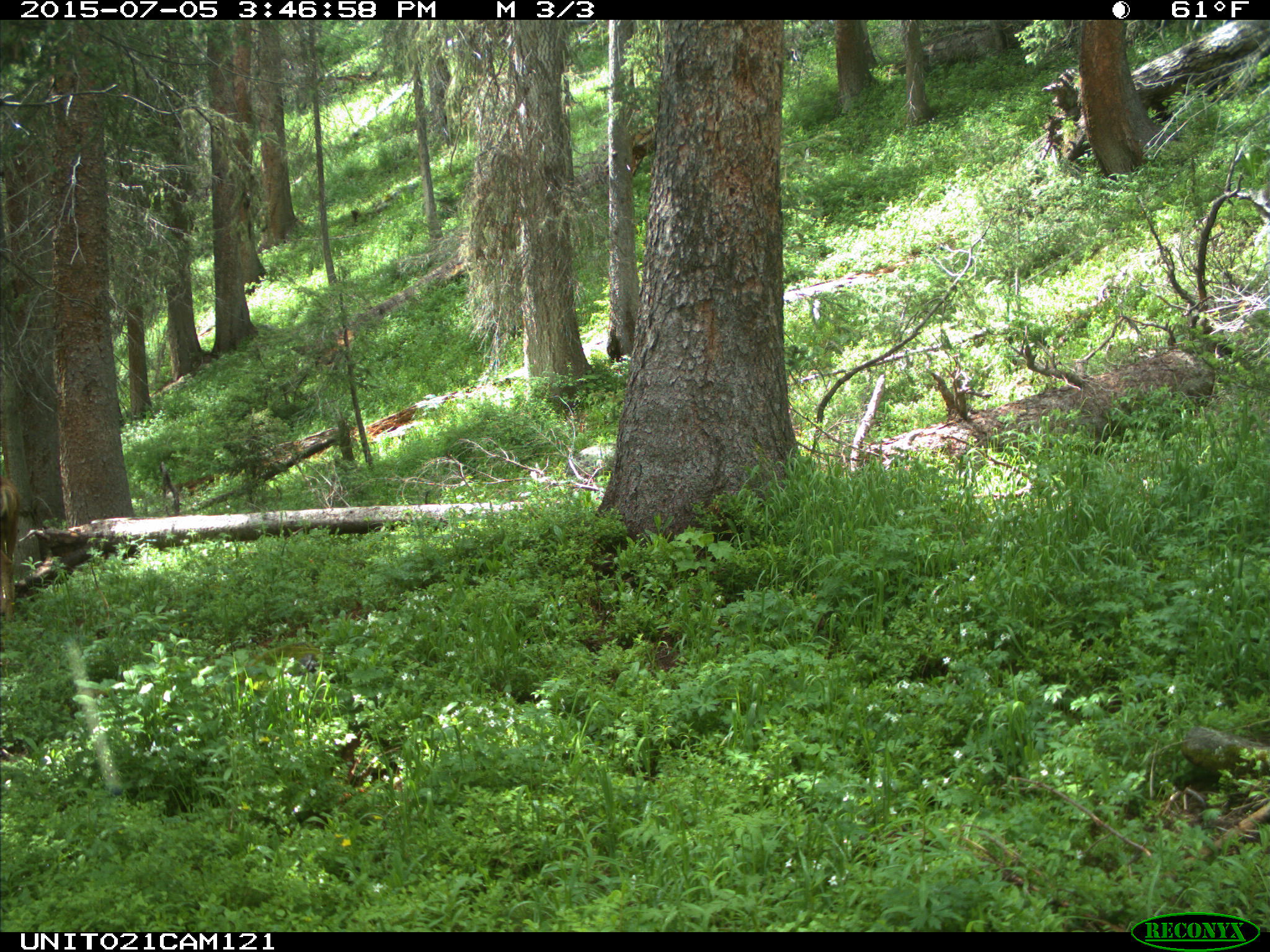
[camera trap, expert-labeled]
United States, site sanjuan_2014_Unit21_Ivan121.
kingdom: Animalia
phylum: Chordata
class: Mammalia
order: Artiodactyla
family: Cervidae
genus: Odocoileus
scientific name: Odocoileus hemionus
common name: mule deer